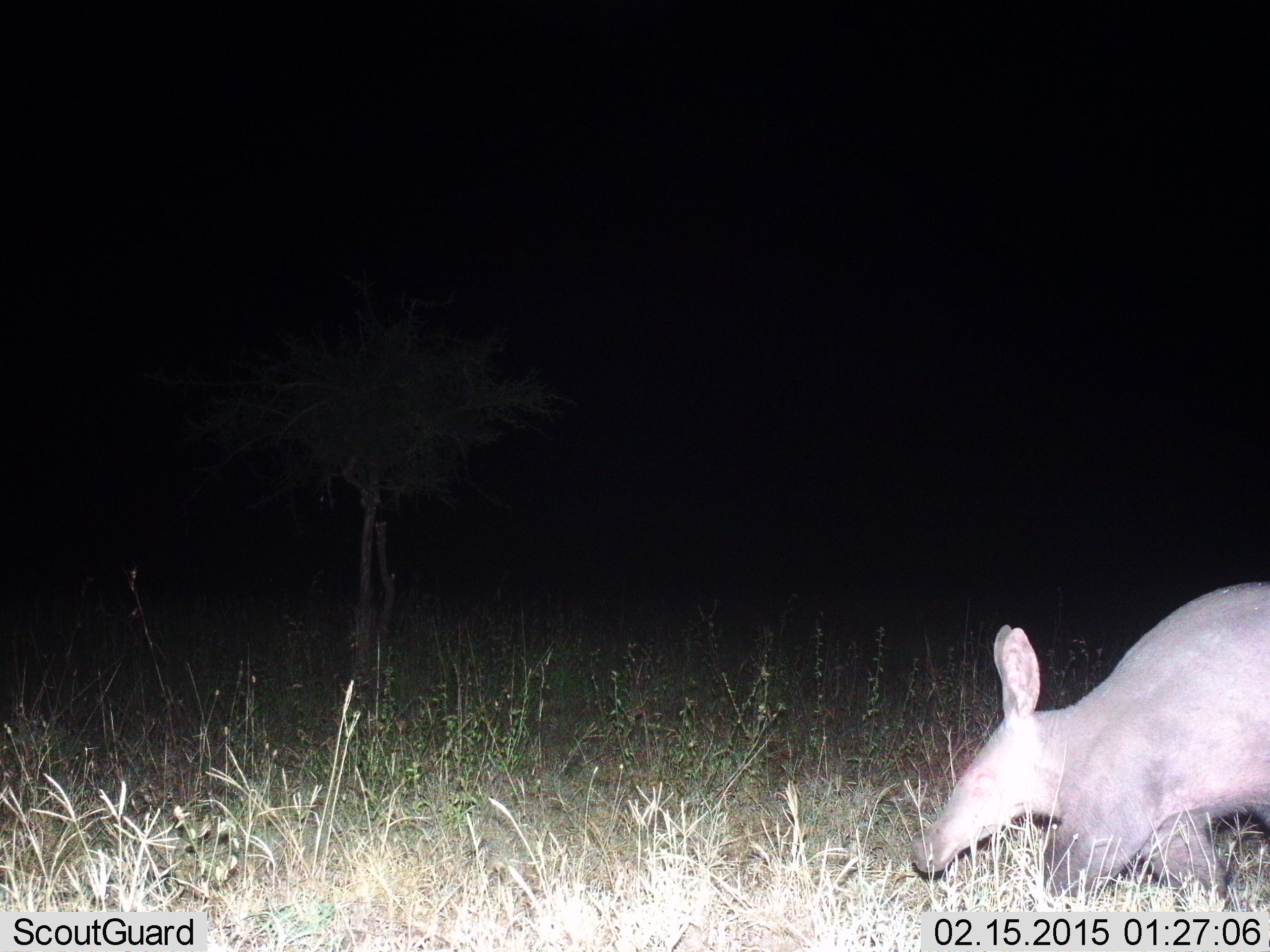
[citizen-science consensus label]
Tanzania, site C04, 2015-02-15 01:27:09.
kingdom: Animalia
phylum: Chordata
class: Mammalia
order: Tubulidentata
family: Orycteropodidae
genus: Orycteropus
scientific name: Orycteropus afer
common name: aardvark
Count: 1.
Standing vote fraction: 10%.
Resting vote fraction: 0%.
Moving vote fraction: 80%.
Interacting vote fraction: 0%.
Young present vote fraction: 0%.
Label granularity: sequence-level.